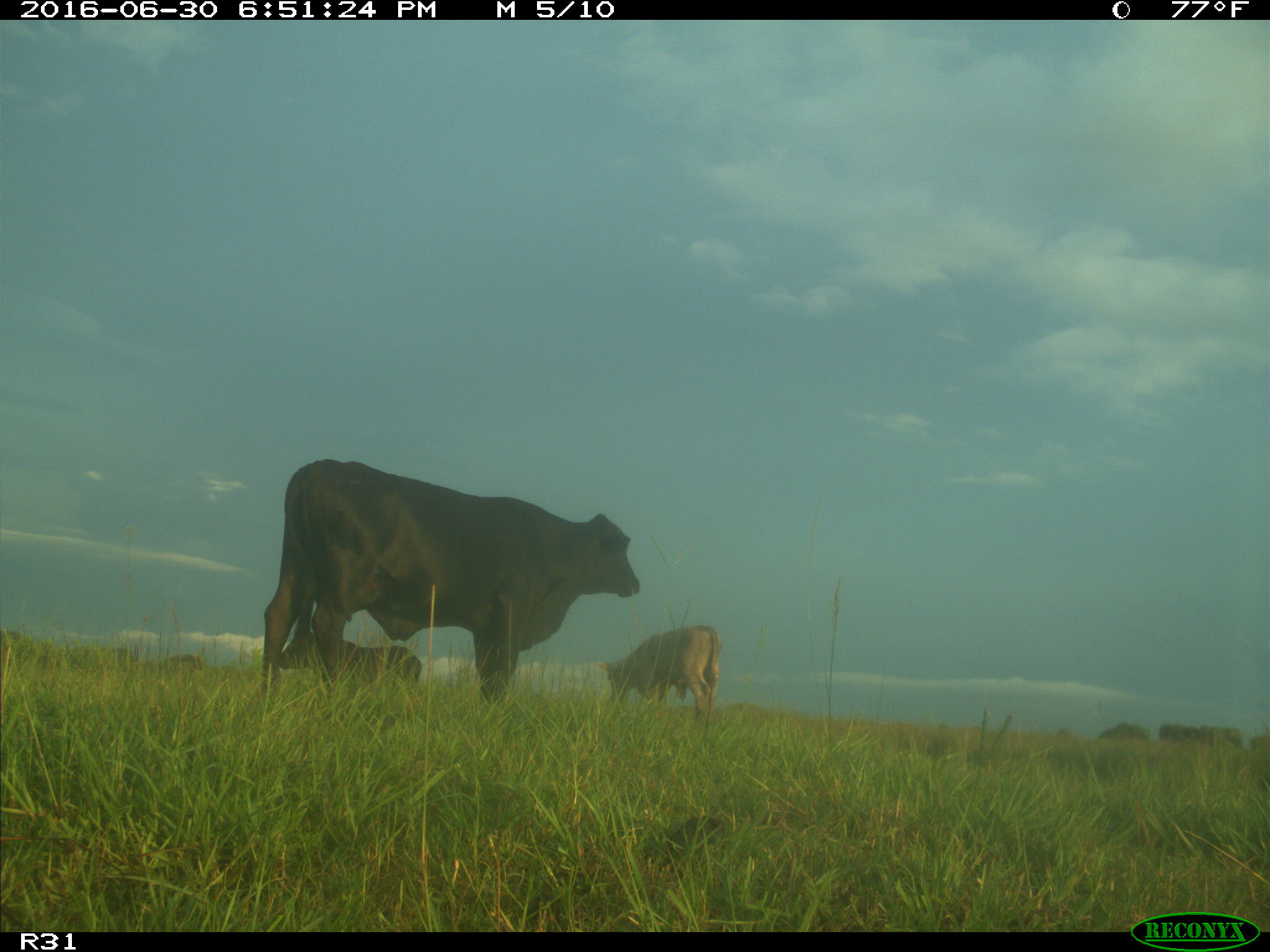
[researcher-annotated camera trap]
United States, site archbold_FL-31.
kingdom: Animalia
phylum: Chordata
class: Mammalia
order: Artiodactyla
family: Bovidae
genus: Bos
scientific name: Bos taurus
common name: domestic cow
Bos taurus (domestic cow).